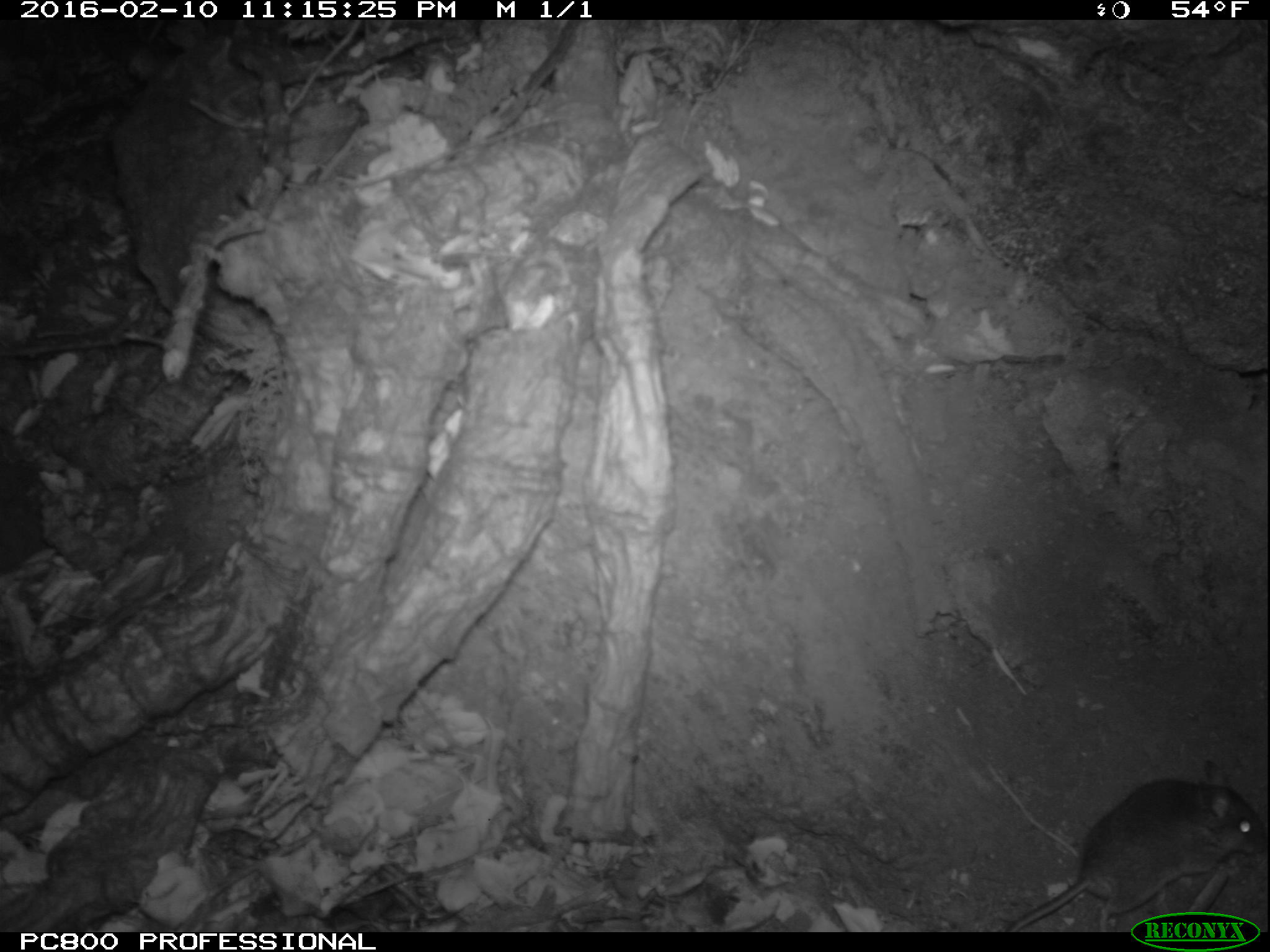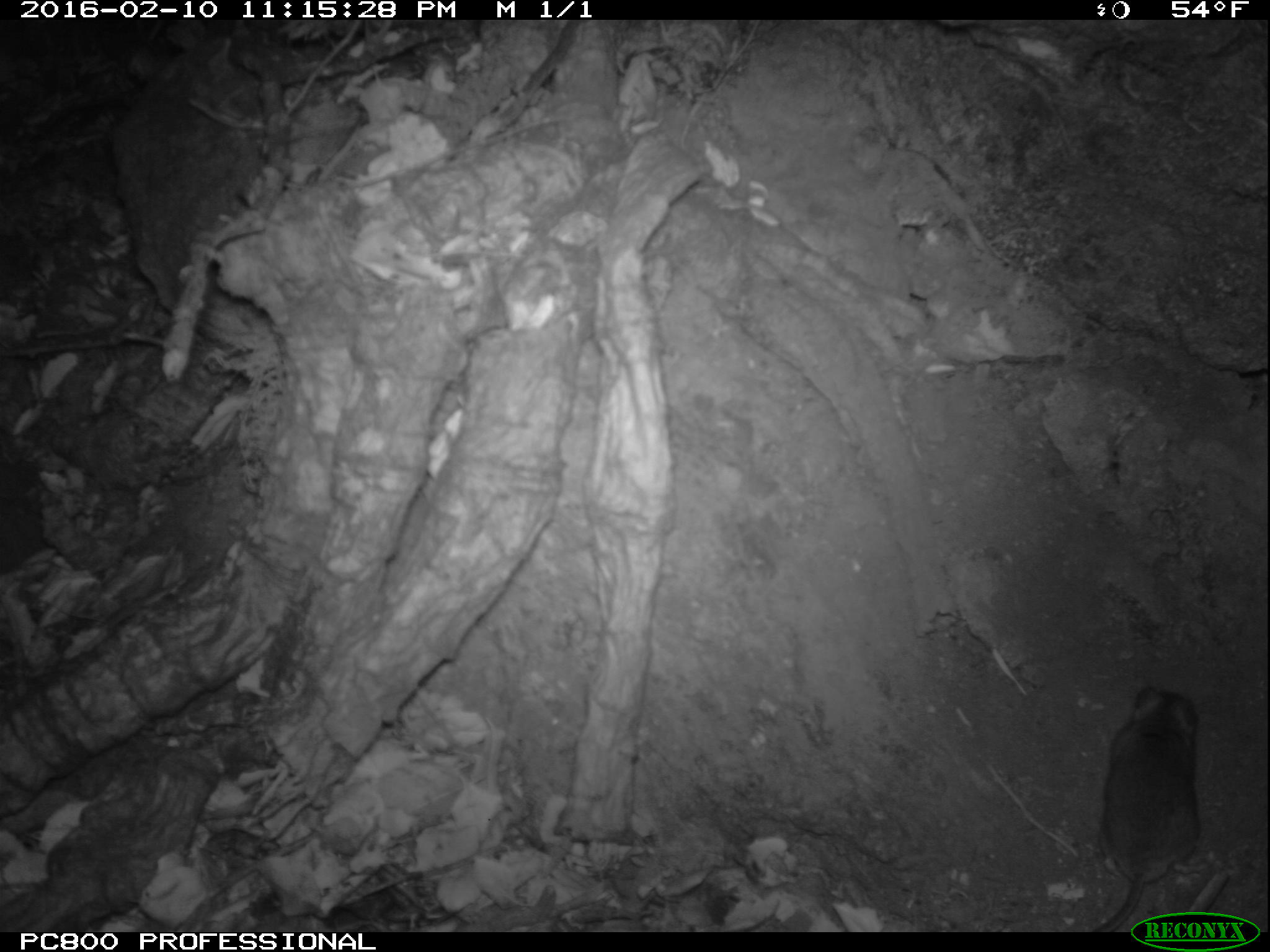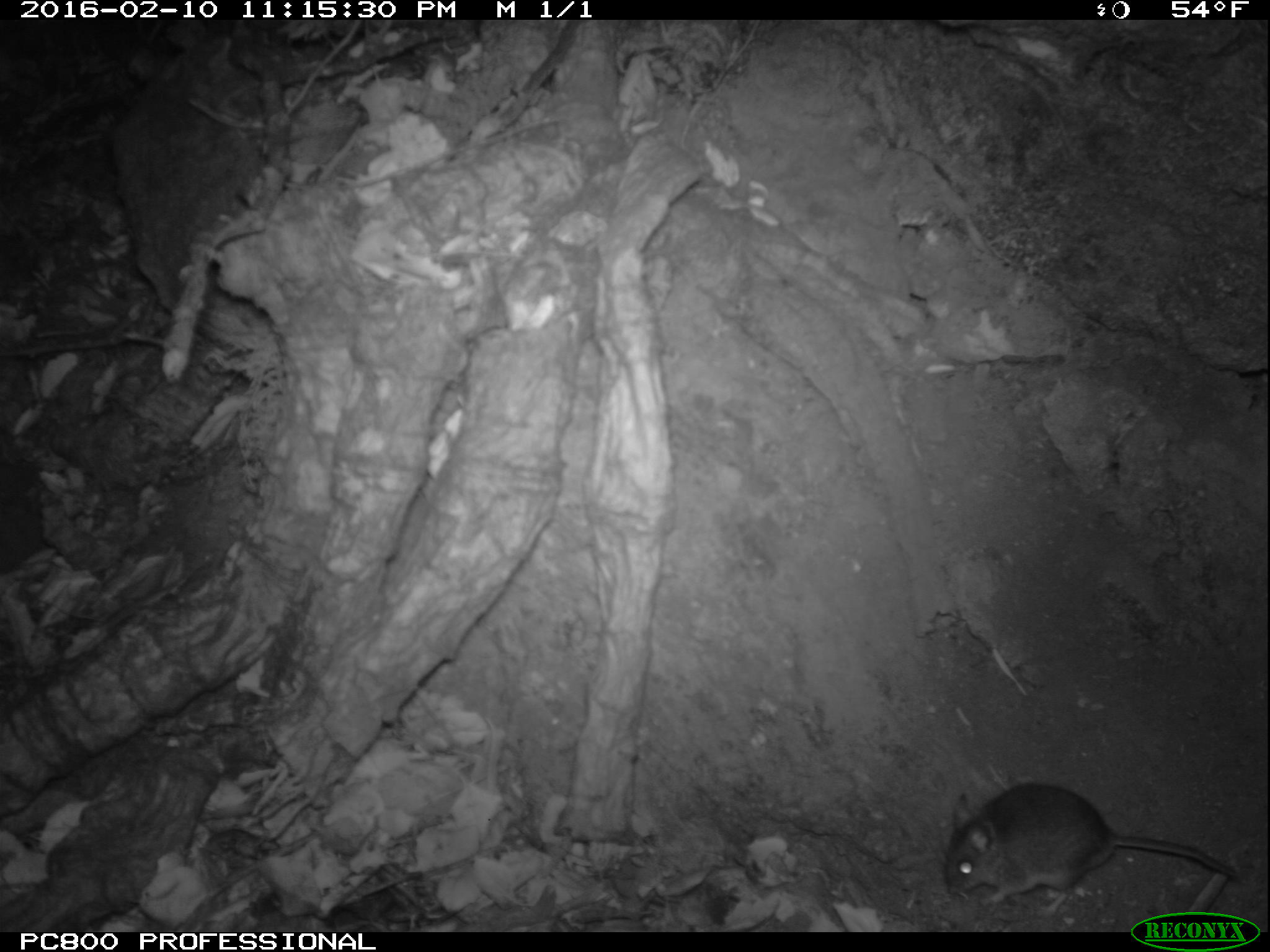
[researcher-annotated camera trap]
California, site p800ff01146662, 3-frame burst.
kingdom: Animalia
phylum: Chordata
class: Mammalia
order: Rodentia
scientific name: Rodentia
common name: rodent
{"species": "rodent (Rodentia)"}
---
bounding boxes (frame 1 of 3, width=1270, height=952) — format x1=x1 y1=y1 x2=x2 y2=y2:
rodent: x1=1011 y1=758 x2=1269 y2=932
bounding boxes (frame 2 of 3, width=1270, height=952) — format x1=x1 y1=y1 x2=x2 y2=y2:
rodent: x1=1085 y1=681 x2=1201 y2=930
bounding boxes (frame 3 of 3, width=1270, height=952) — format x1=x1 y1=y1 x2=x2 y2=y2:
rodent: x1=943 y1=783 x2=1236 y2=918